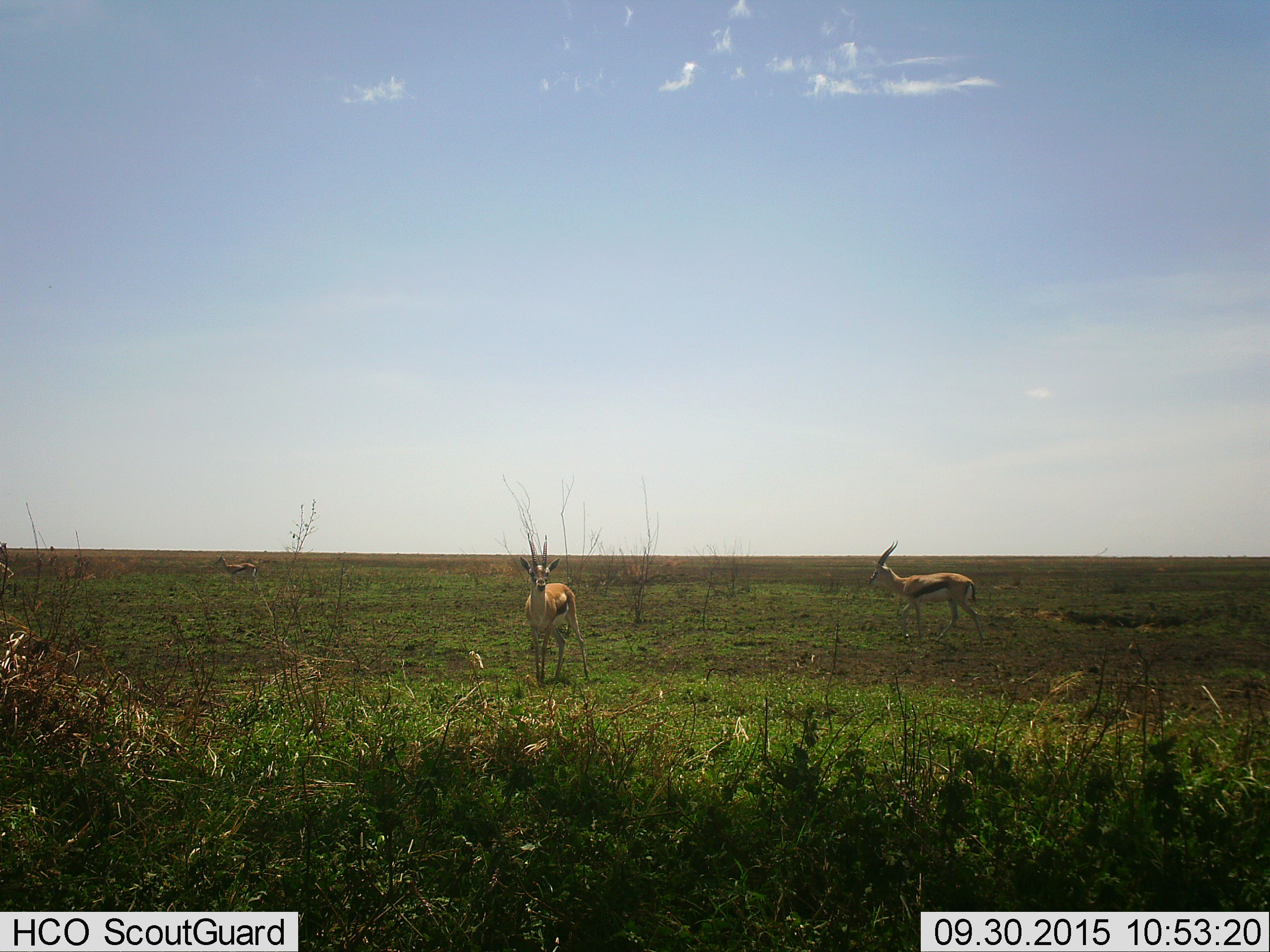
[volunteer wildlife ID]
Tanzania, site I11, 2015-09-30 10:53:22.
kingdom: Animalia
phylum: Chordata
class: Mammalia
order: Artiodactyla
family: Bovidae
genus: Eudorcas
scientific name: Eudorcas thomsonii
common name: thomson's gazelle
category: gazellethomsons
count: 3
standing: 100%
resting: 0%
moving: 44%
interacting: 0%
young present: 0%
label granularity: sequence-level